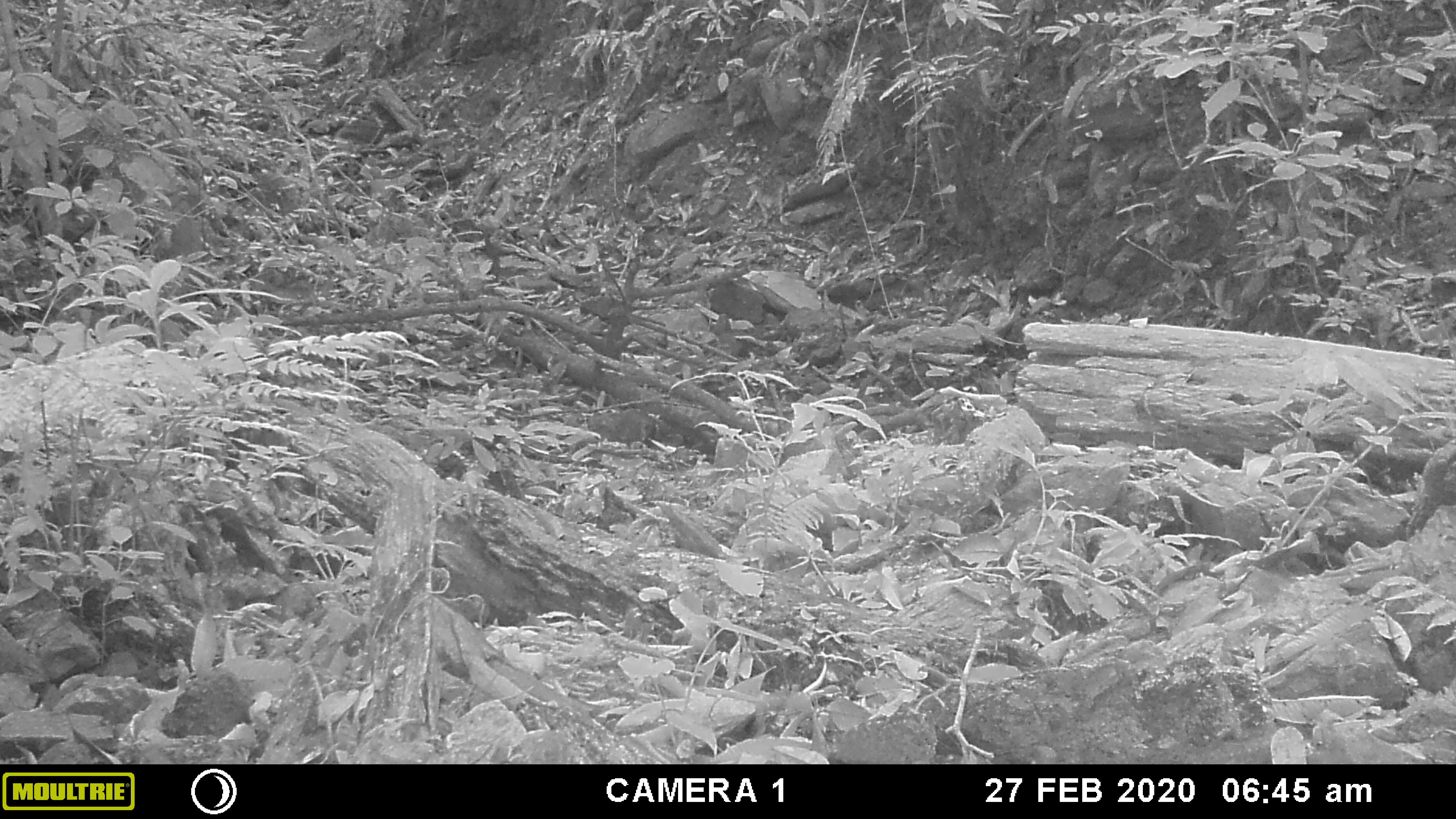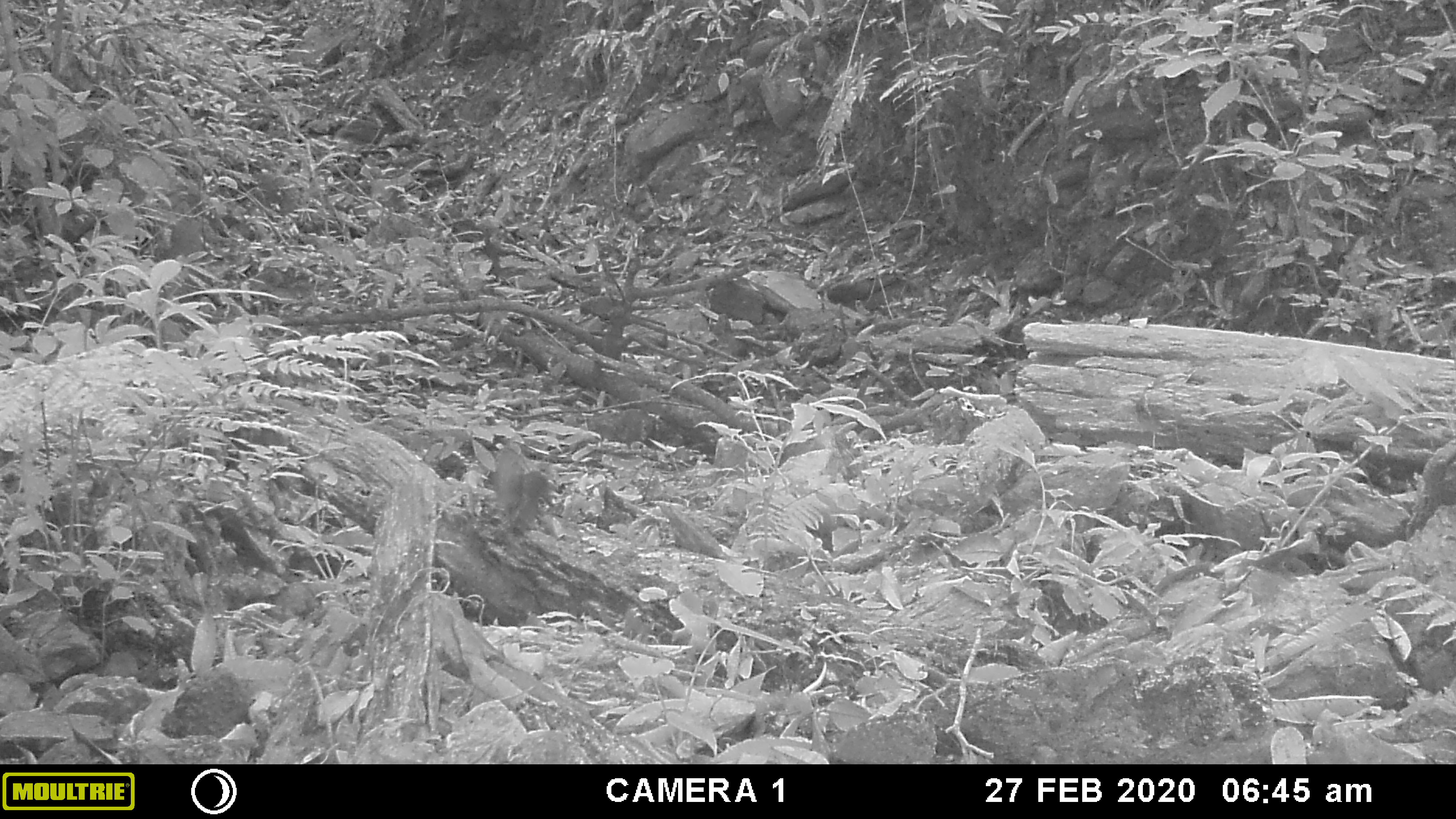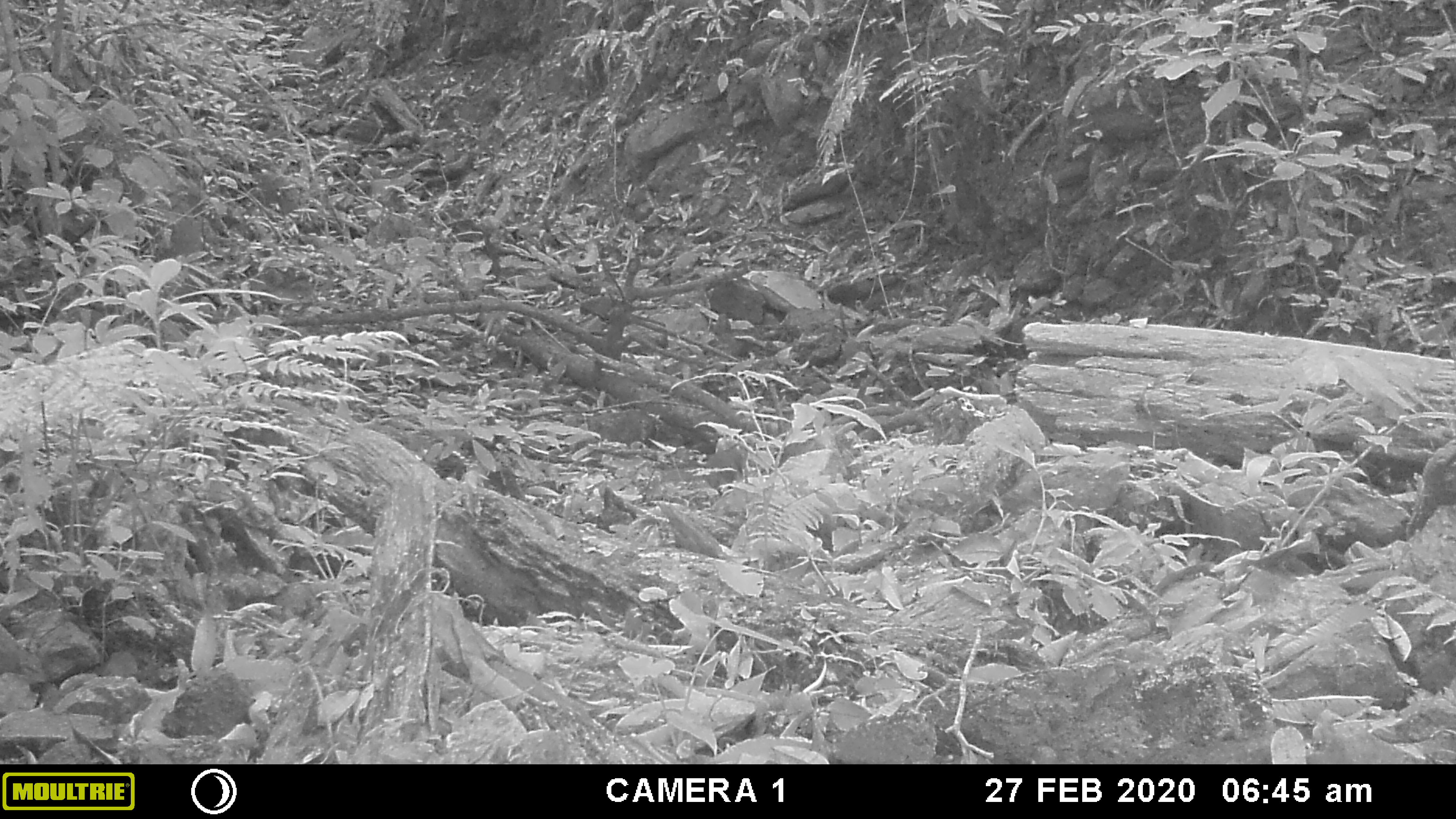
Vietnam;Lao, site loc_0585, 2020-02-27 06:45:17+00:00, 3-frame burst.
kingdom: Animalia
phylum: Chordata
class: Mammalia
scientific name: Mammalia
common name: mammal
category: unidentified small mammal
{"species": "unidentified small mammal (mammal) (Mammalia)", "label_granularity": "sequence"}